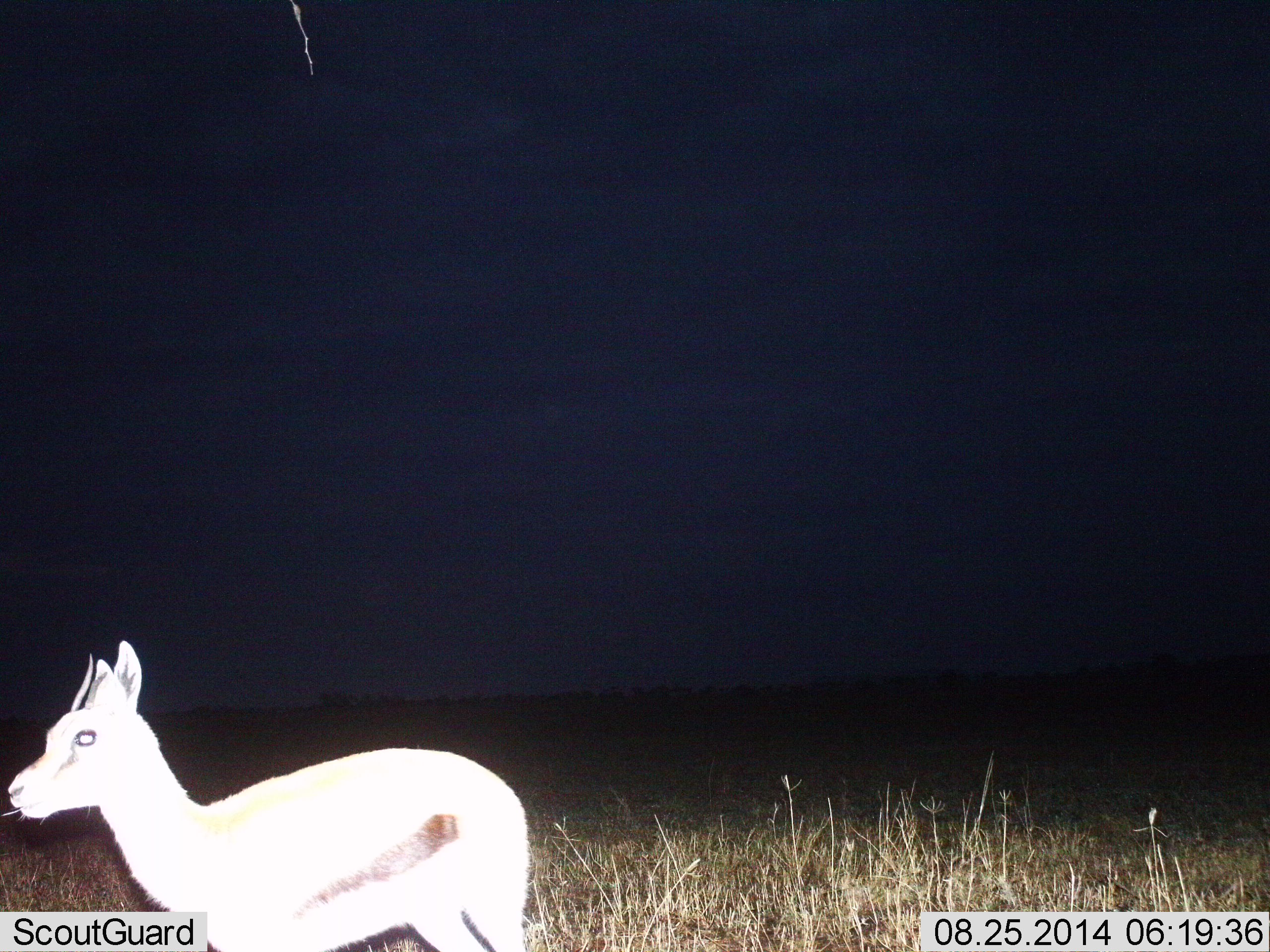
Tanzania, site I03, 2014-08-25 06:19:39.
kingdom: Animalia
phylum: Chordata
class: Mammalia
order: Artiodactyla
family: Bovidae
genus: Eudorcas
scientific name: Eudorcas thomsonii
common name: thomson's gazelle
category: gazellethomsons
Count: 1.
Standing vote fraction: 64%.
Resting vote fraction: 0%.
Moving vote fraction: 18%.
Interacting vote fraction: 0%.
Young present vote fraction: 0%.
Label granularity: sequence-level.